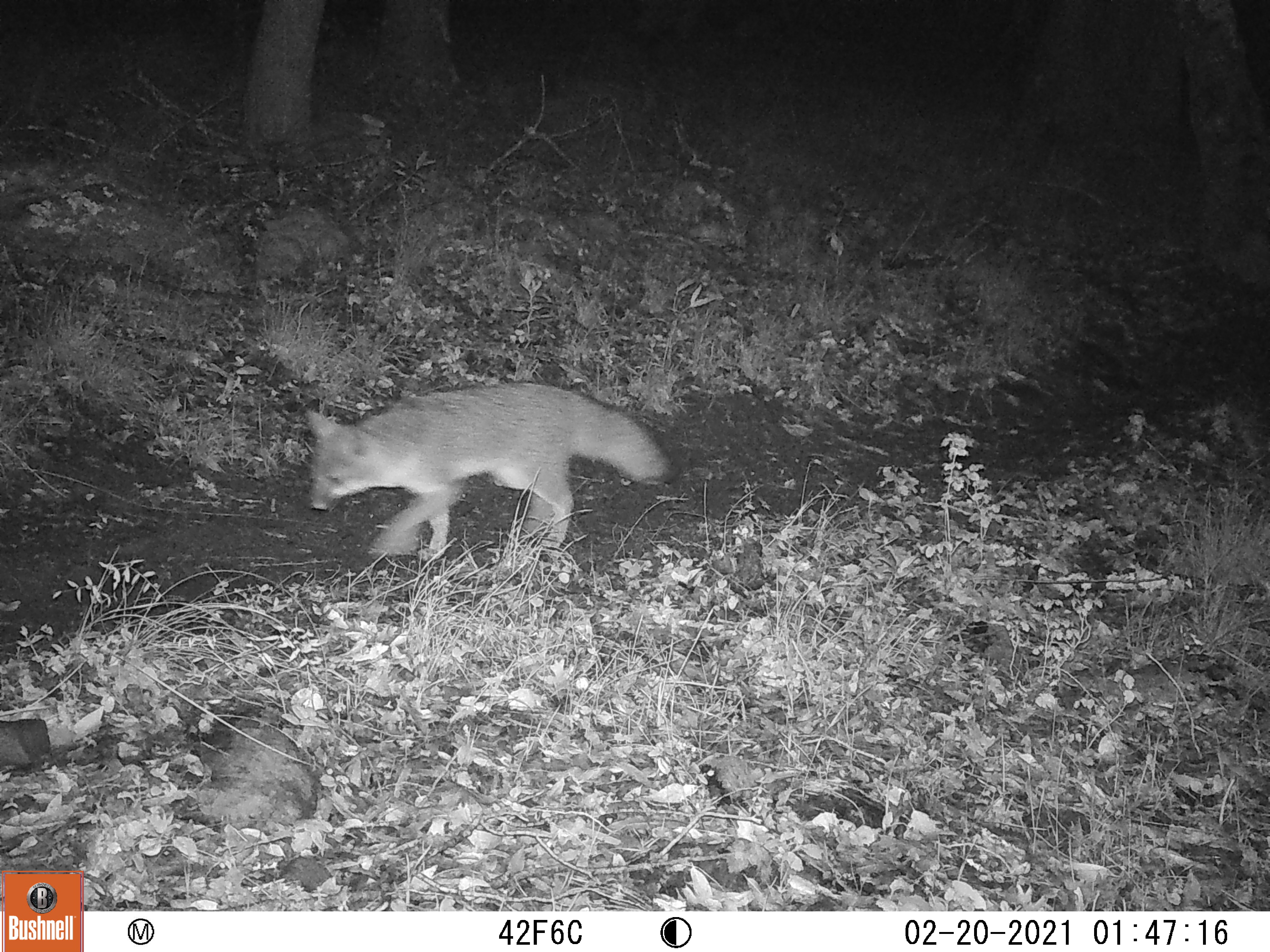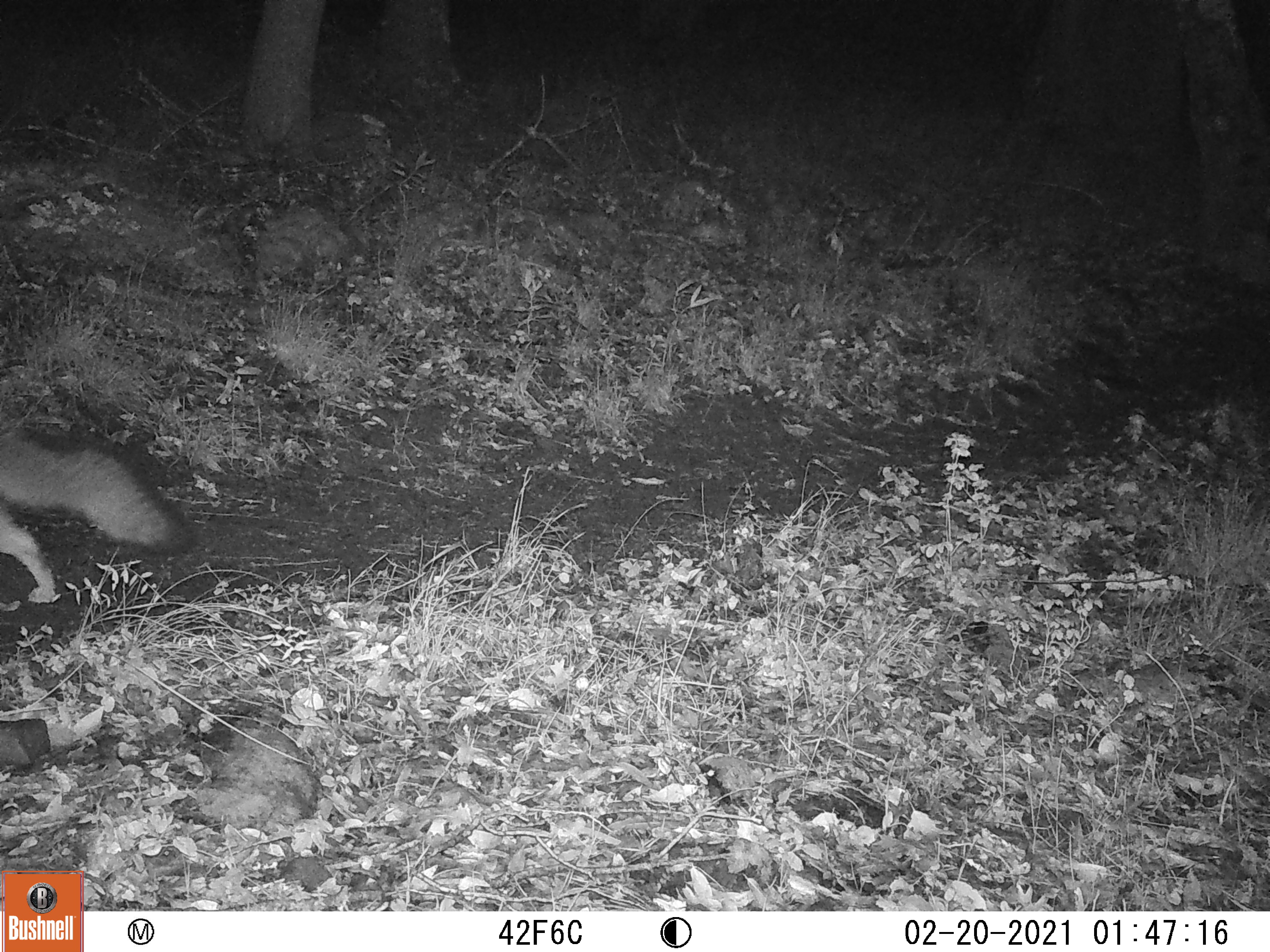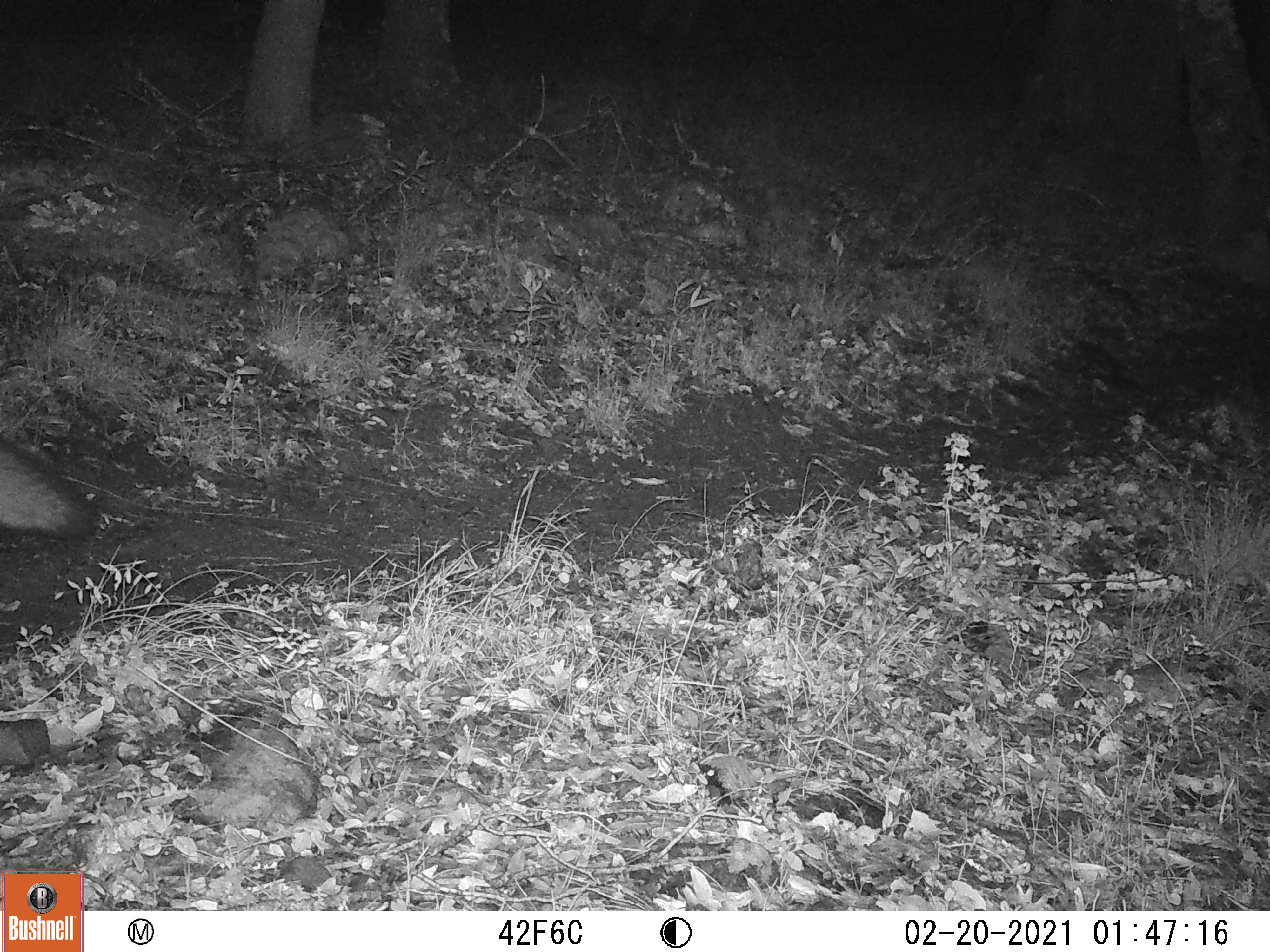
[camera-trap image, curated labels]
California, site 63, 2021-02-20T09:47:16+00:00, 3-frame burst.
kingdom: Animalia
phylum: Chordata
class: Mammalia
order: Carnivora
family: Canidae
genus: Urocyon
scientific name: Urocyon cinereoargenteus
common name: gray fox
Gray fox (Urocyon cinereoargenteus).